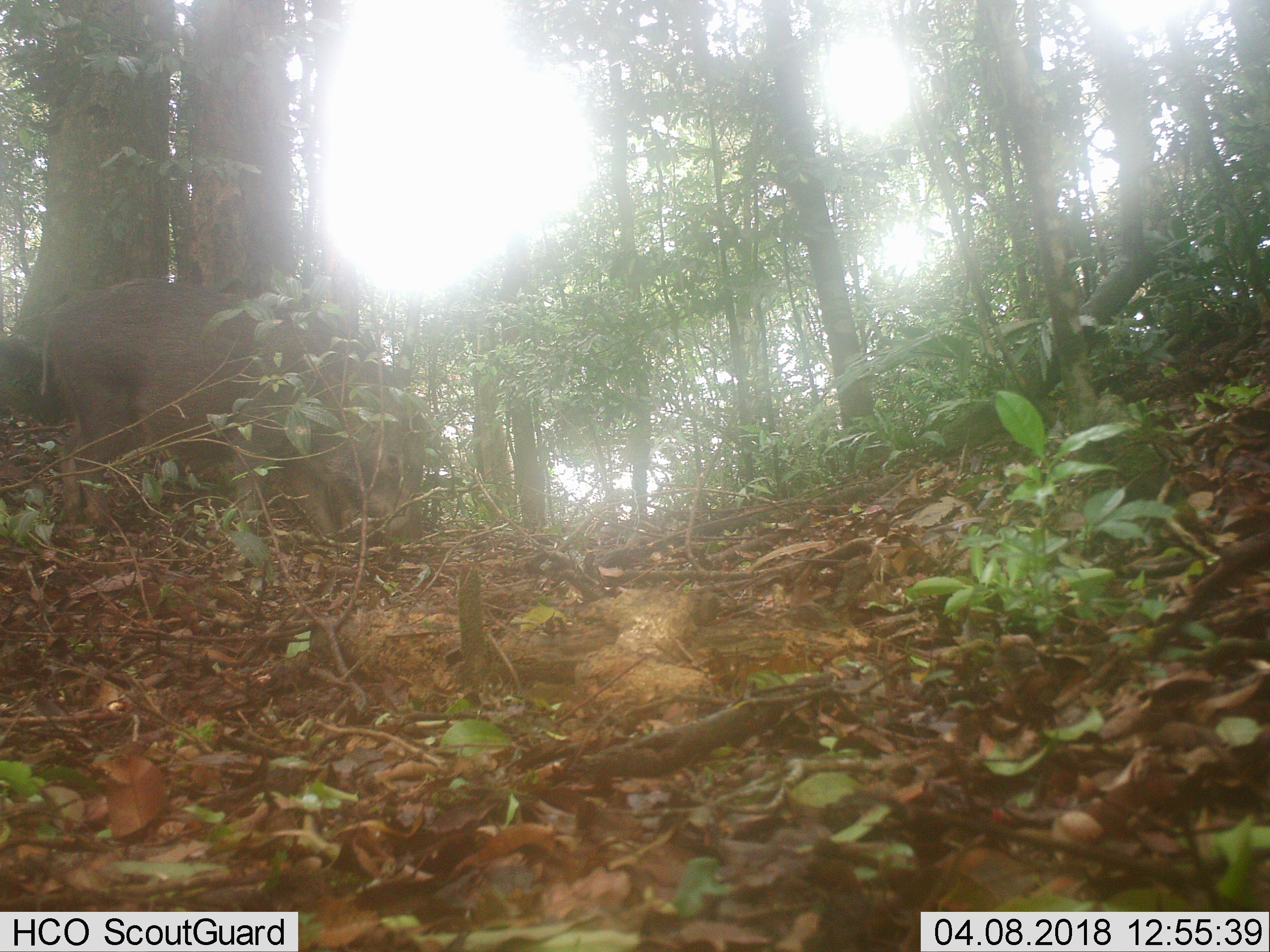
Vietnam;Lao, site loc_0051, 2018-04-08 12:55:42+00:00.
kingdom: Animalia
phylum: Chordata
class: Mammalia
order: Artiodactyla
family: Suidae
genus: Sus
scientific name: Sus scrofa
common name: eurasian wild pig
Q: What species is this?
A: Eurasian wild pig (Sus scrofa).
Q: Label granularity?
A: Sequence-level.